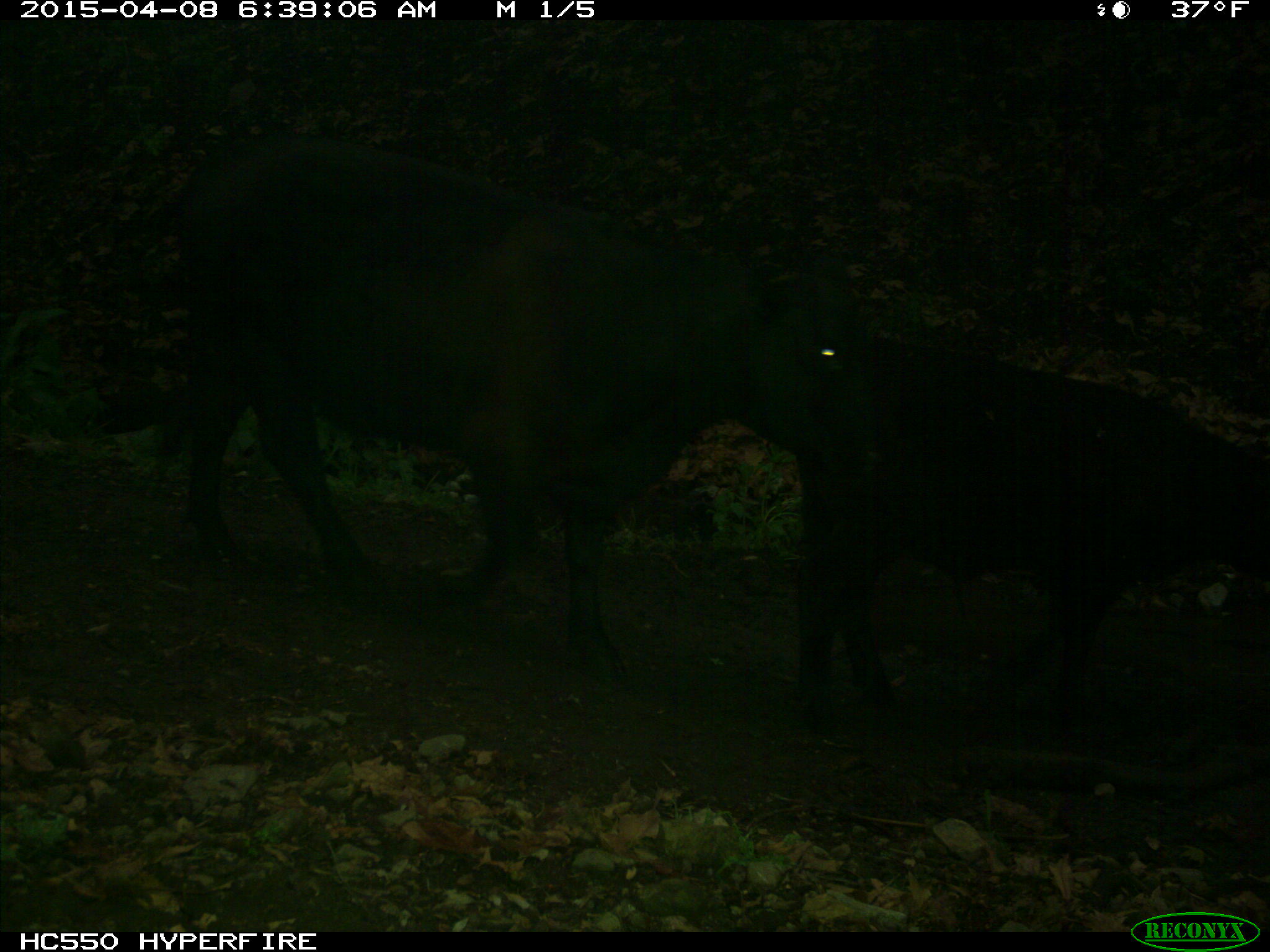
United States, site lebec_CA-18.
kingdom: Animalia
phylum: Chordata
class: Mammalia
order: Artiodactyla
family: Bovidae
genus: Bos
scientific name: Bos taurus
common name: domestic cow